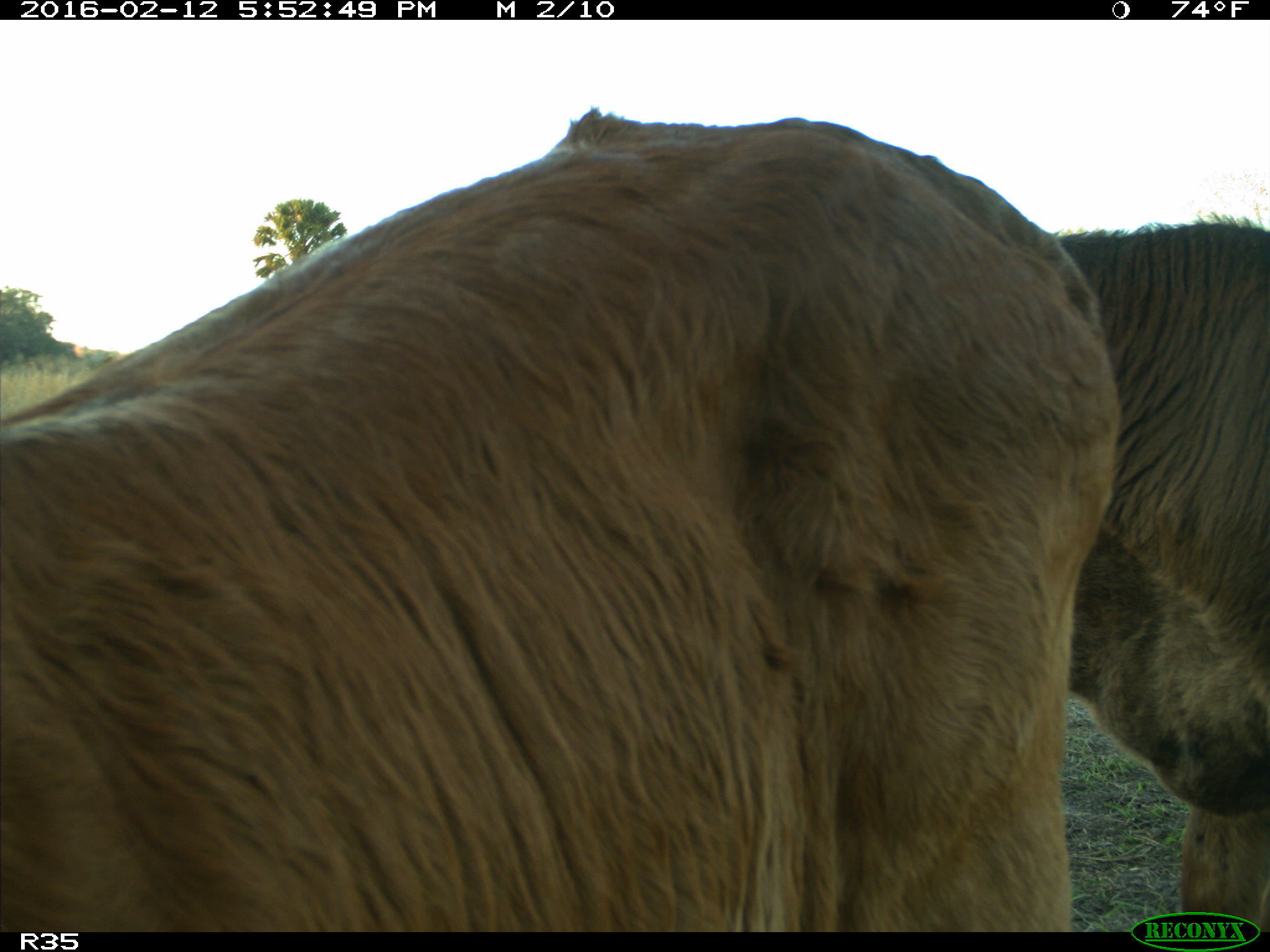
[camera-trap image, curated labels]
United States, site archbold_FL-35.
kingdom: Animalia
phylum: Chordata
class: Mammalia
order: Artiodactyla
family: Bovidae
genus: Bos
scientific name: Bos taurus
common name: domestic cow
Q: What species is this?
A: Bos taurus (domestic cow).